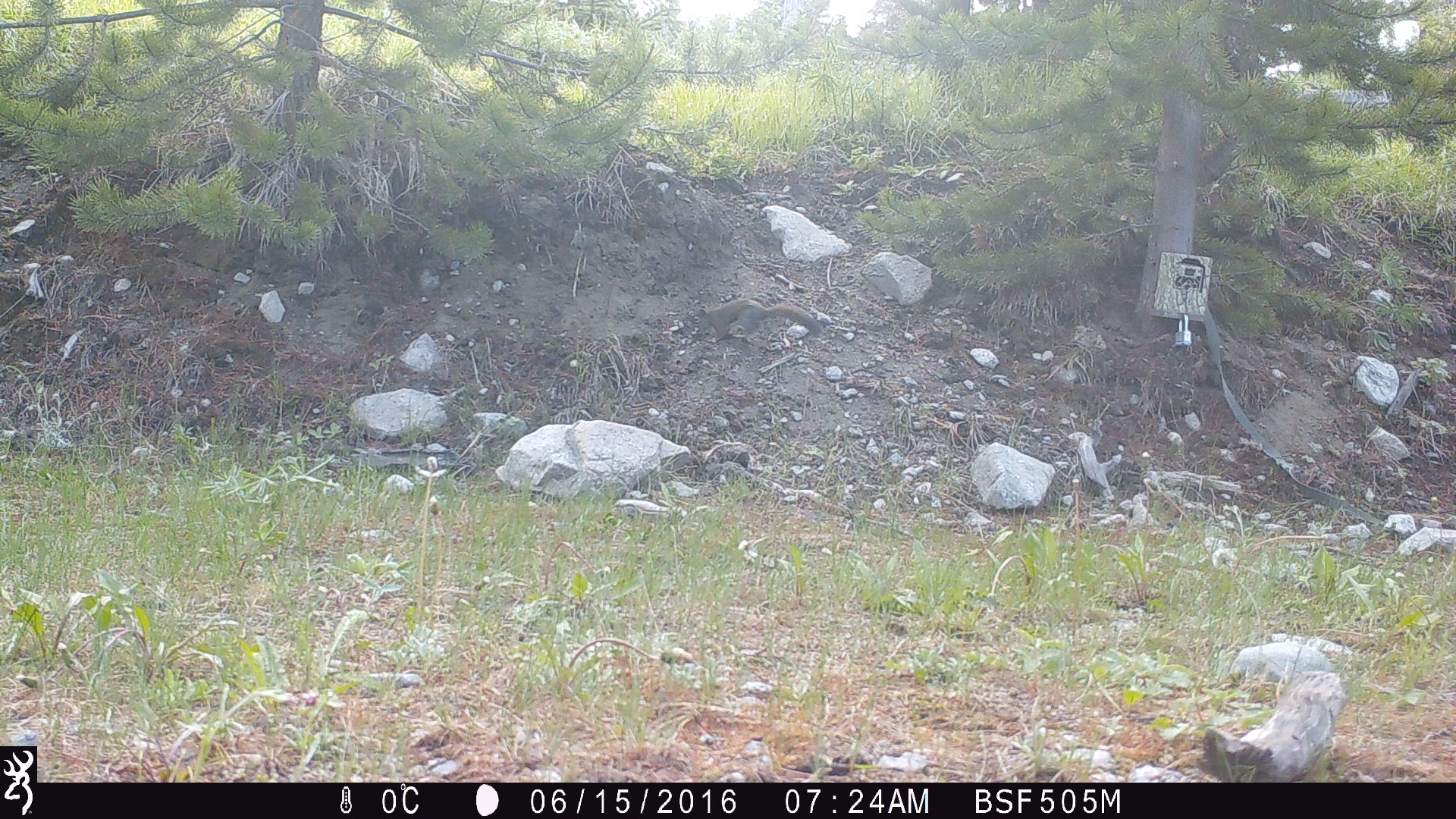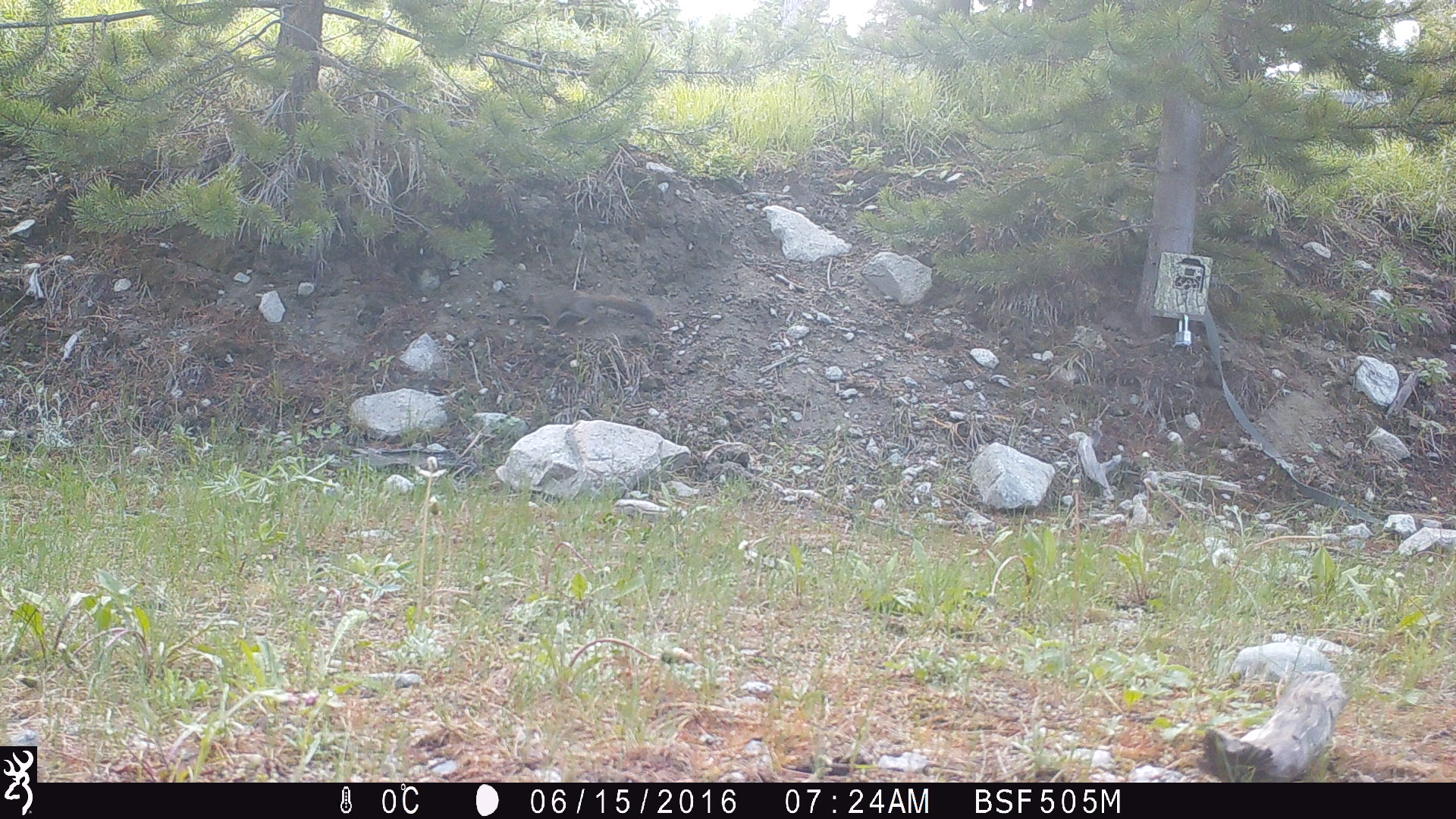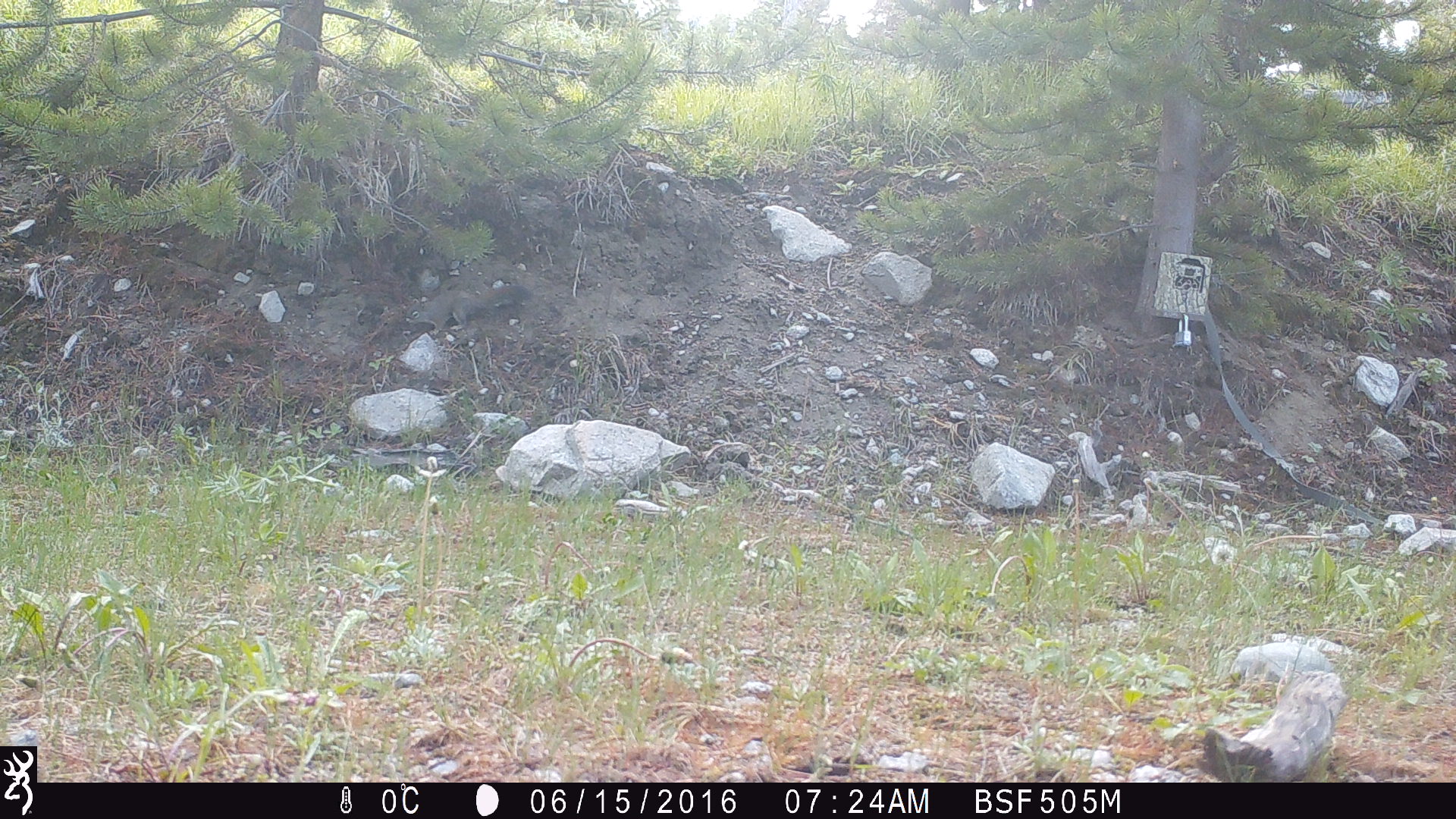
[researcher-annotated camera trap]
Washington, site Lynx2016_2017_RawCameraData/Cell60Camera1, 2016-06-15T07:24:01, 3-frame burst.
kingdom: Animalia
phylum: Chordata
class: Mammalia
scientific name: Mammalia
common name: small mammal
Small mammal (Mammalia). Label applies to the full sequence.